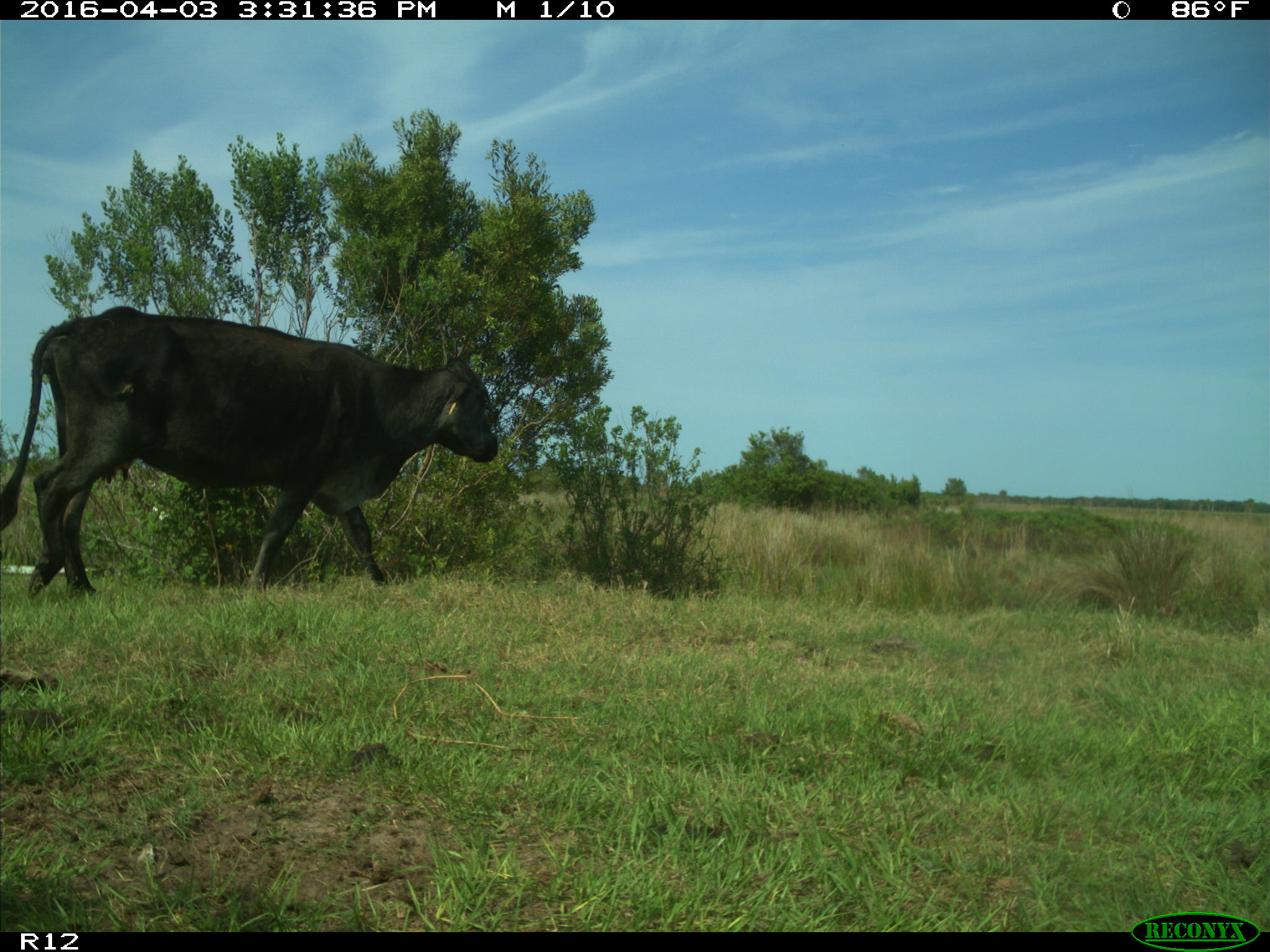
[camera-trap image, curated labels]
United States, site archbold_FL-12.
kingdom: Animalia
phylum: Chordata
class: Mammalia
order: Artiodactyla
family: Bovidae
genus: Bos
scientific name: Bos taurus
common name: domestic cow